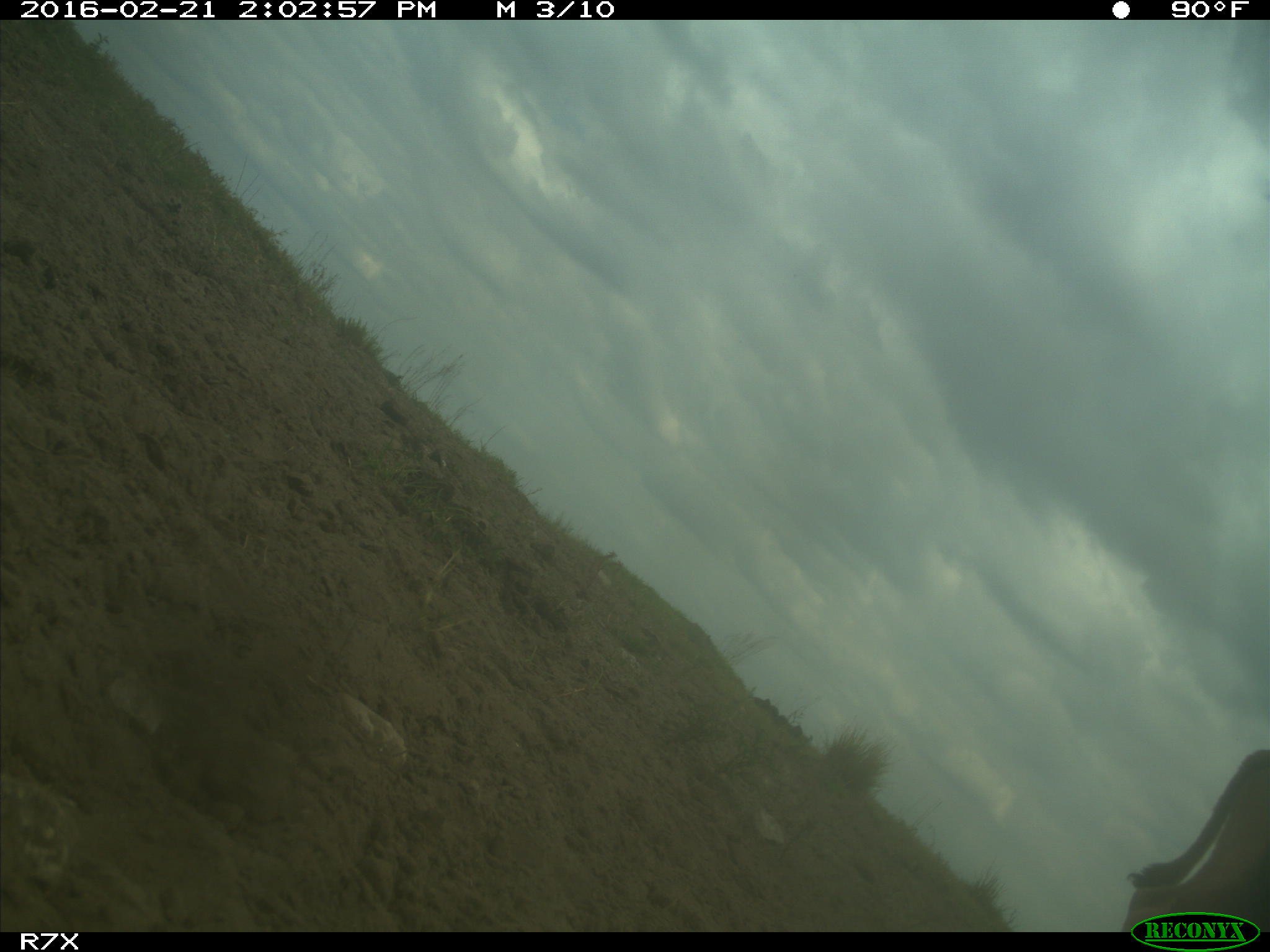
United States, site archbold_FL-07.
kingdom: Animalia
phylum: Chordata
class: Mammalia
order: Artiodactyla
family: Bovidae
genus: Bos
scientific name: Bos taurus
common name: domestic cow